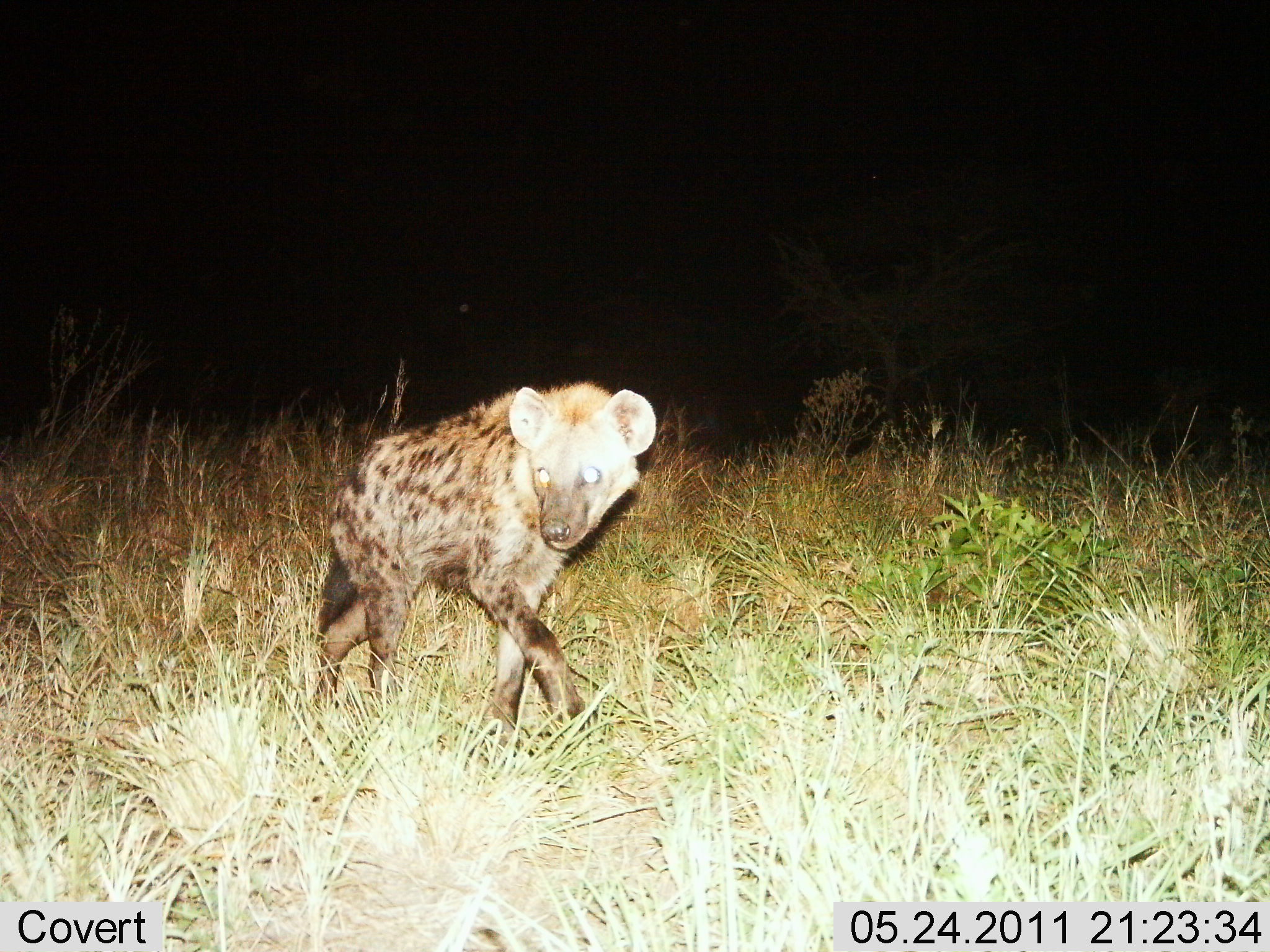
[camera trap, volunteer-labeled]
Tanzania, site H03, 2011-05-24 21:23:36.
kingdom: Animalia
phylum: Chordata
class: Mammalia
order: Carnivora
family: Hyaenidae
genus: Crocuta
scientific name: Crocuta crocuta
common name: spotted hyena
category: hyenaspotted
Hyenaspotted (spotted hyena) (Crocuta crocuta), count 1. Behavior (volunteer vote fractions): standing 7%, resting 0%, moving 93%, interacting 0%. Young present (vote fraction): 0%. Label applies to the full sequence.